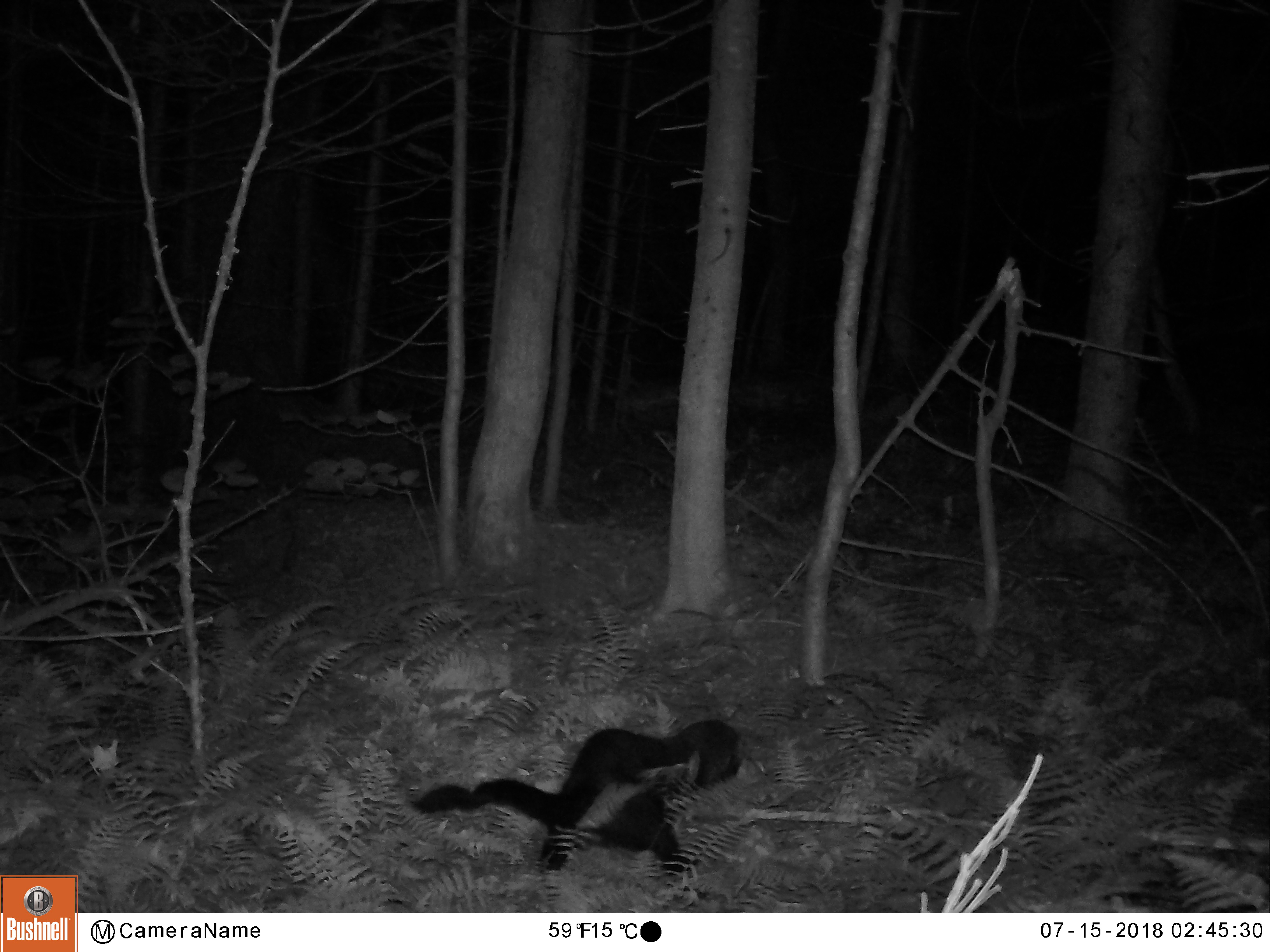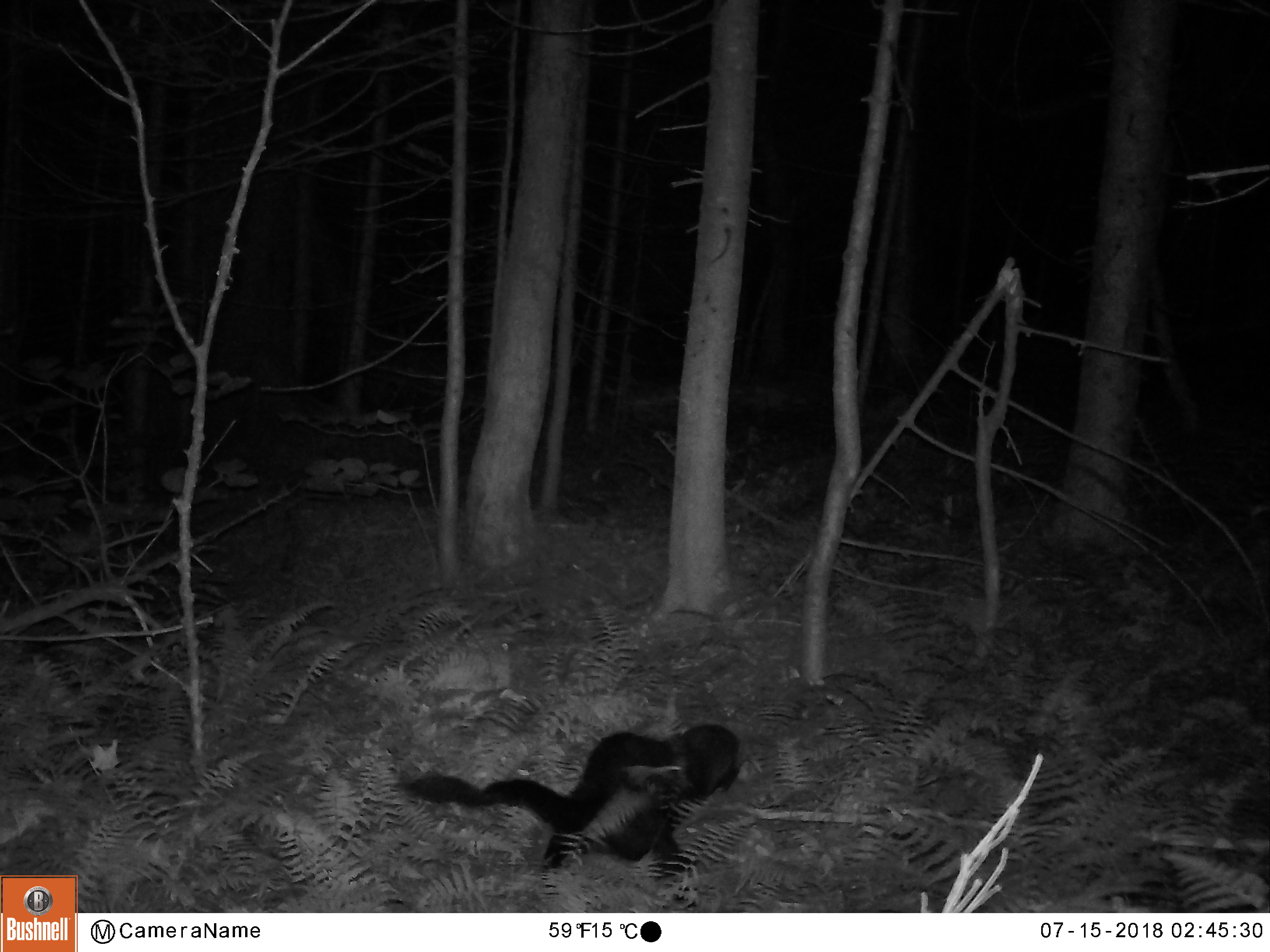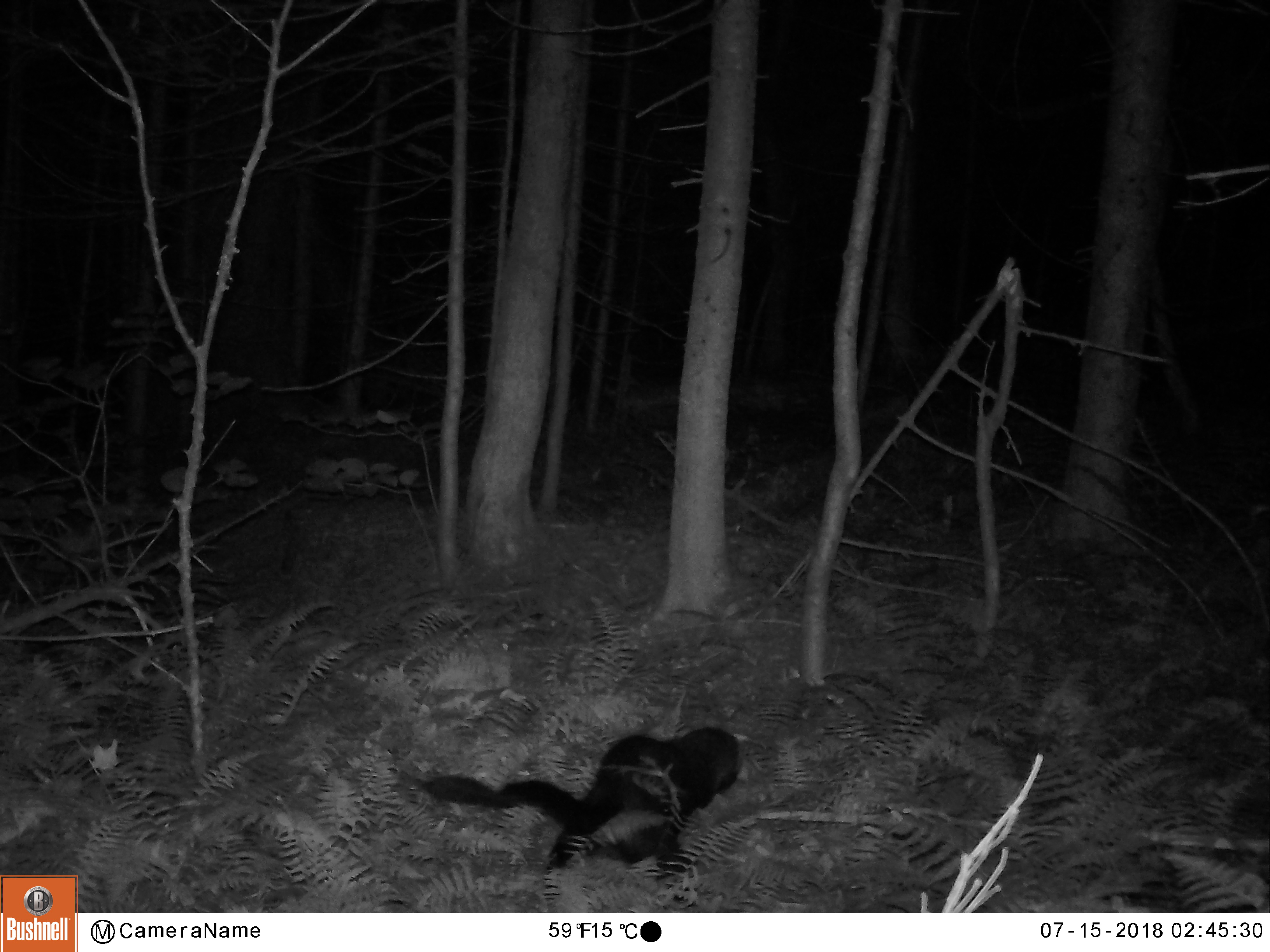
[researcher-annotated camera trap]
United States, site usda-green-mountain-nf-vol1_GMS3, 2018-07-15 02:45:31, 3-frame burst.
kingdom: Animalia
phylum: Chordata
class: Mammalia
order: Carnivora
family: Mustelidae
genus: Pekania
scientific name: Pekania pennanti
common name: fisher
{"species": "fisher (Pekania pennanti)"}